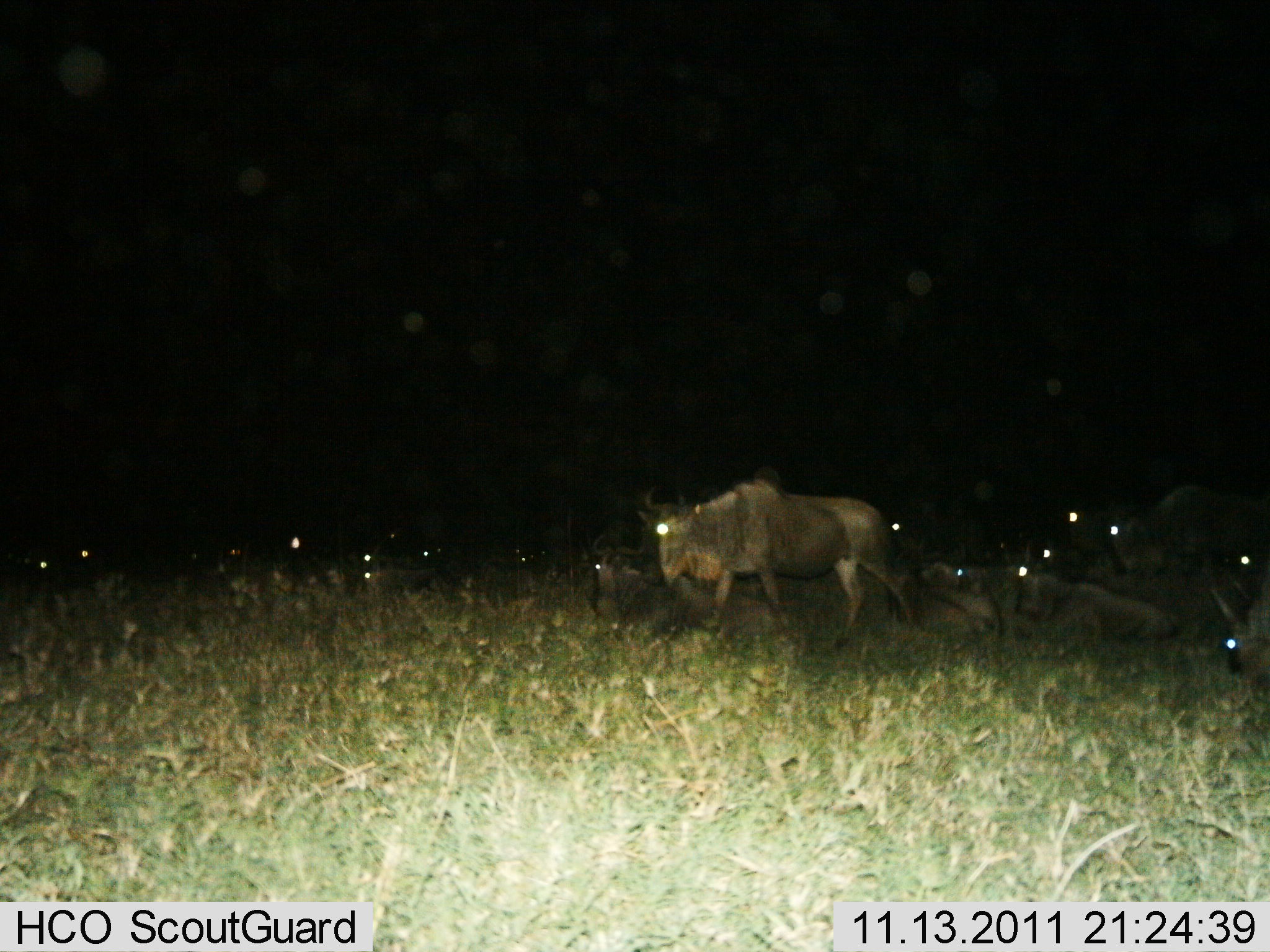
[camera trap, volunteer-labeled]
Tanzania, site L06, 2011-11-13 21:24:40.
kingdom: Animalia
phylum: Chordata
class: Mammalia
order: Artiodactyla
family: Bovidae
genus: Connochaetes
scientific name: Connochaetes taurinus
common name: blue wildebeest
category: wildebeest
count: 11-50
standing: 33%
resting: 75%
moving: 42%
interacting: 0%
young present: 0%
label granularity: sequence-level